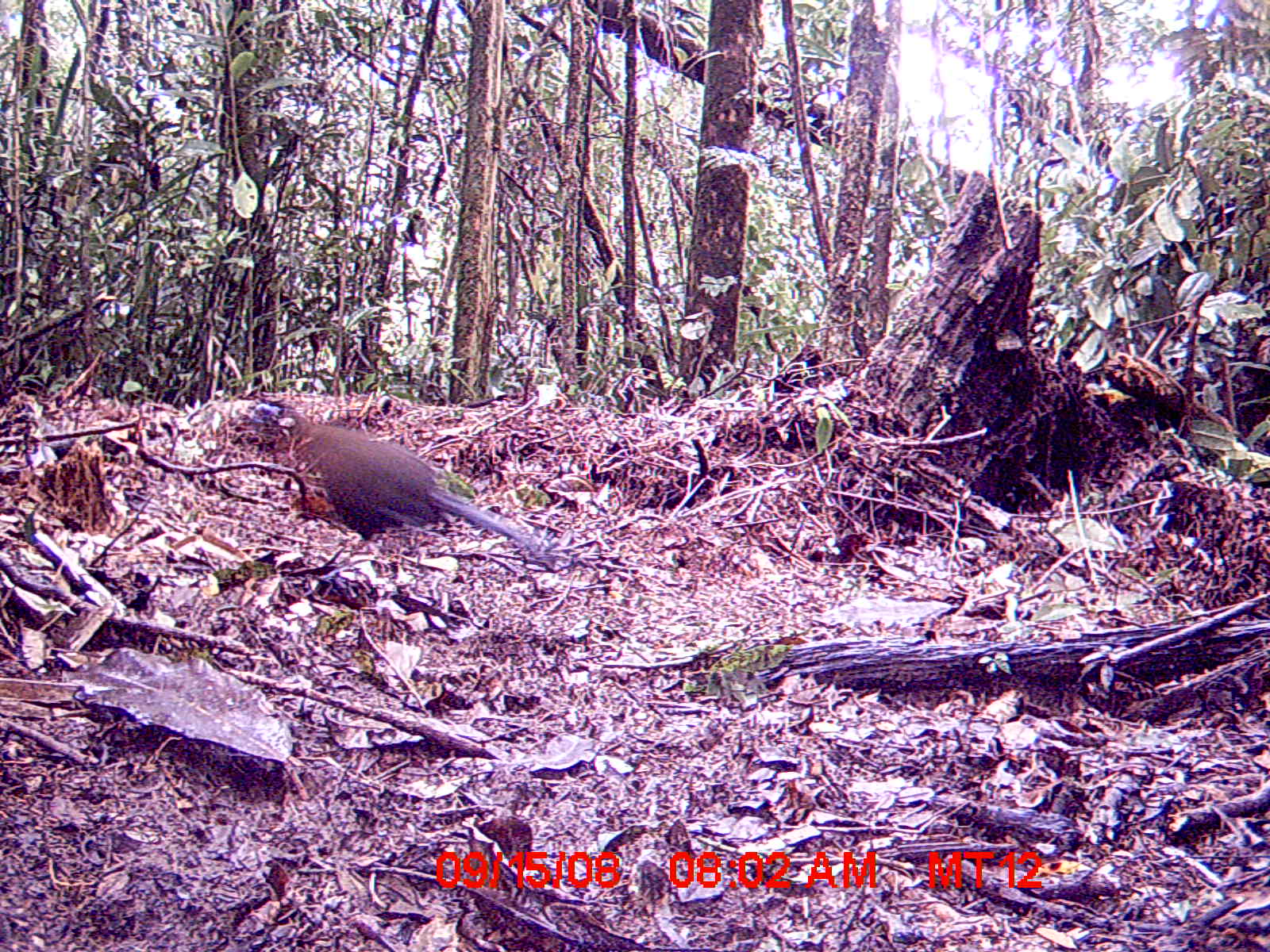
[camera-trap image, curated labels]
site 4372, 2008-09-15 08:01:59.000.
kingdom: Animalia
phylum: Chordata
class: Aves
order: Cuculiformes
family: Cuculidae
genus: Coua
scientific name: Coua serriana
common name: red-breasted coua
Coua serriana (red-breasted coua), count 1.